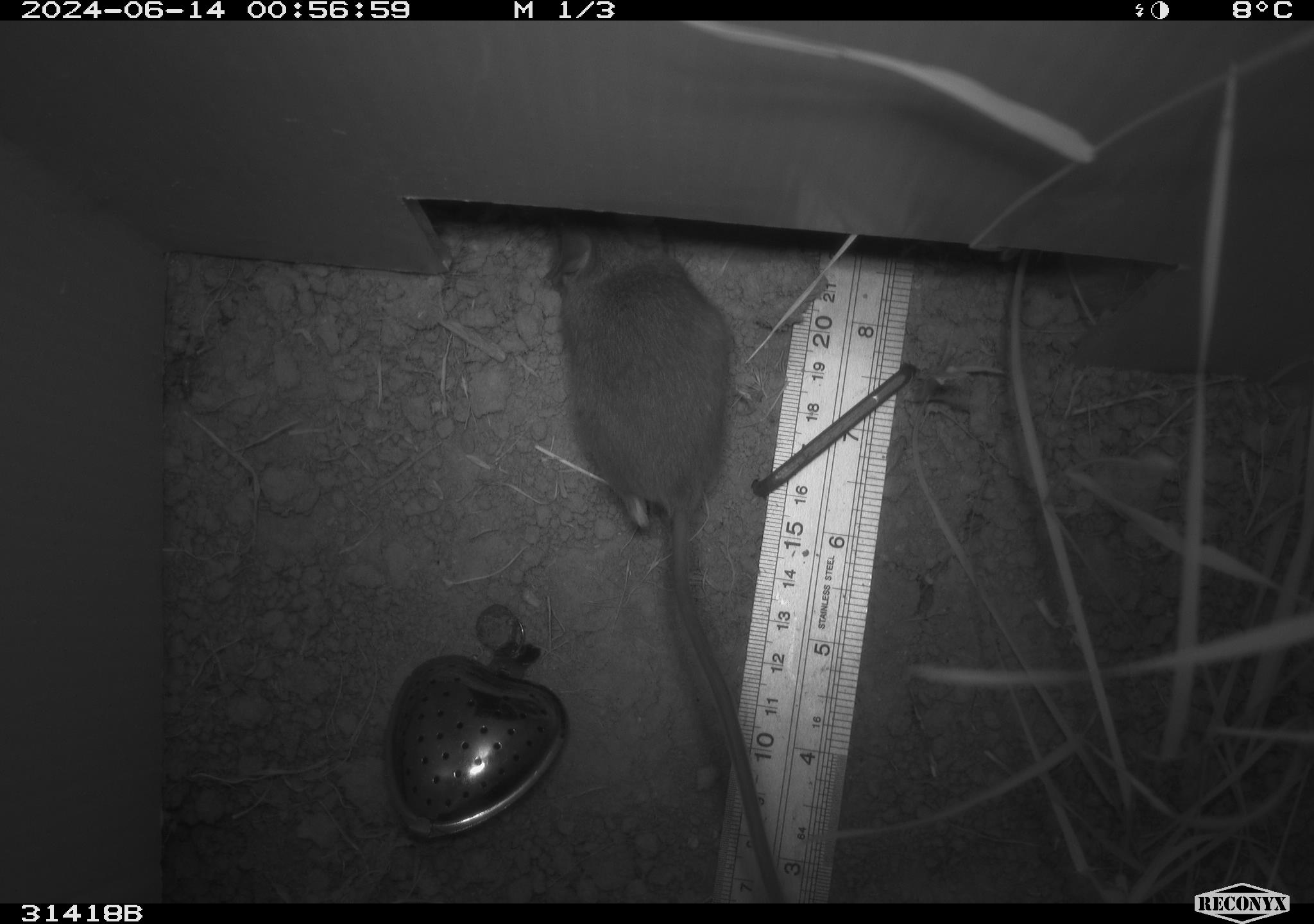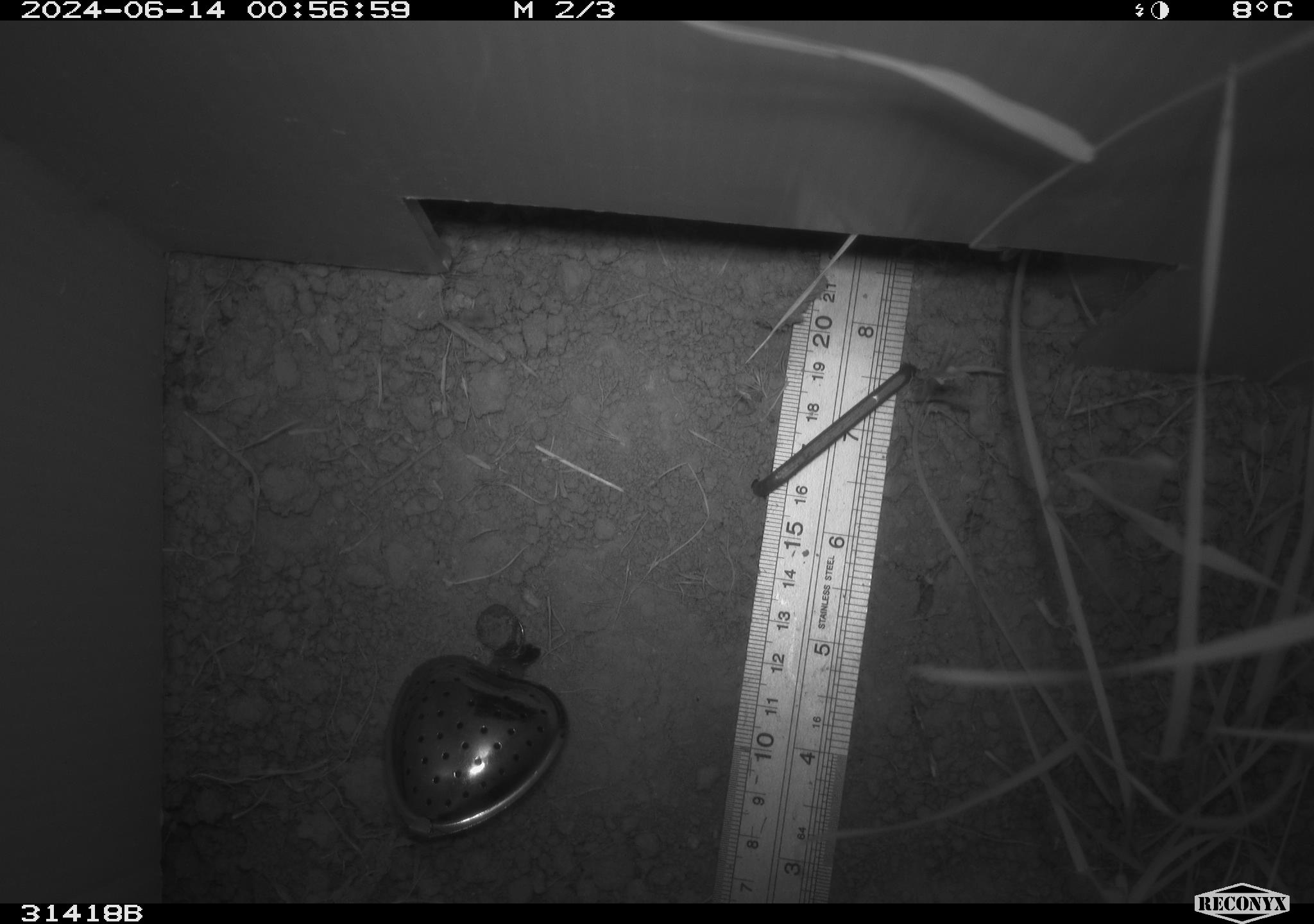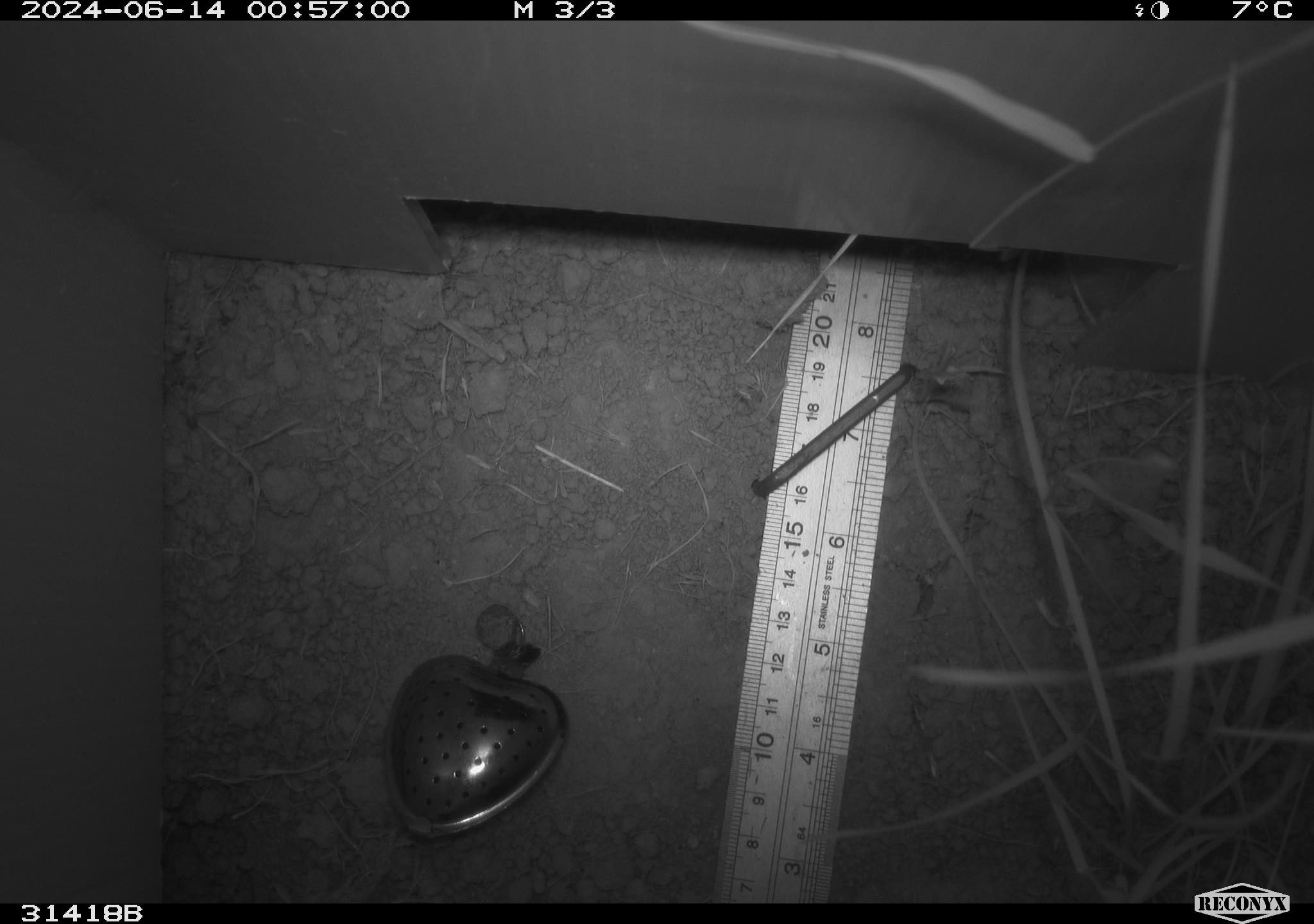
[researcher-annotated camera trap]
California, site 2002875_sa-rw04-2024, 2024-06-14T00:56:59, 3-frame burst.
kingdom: Animalia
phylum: Chordata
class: Mammalia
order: Rodentia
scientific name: Rodentia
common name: rodent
Rodent (Rodentia).